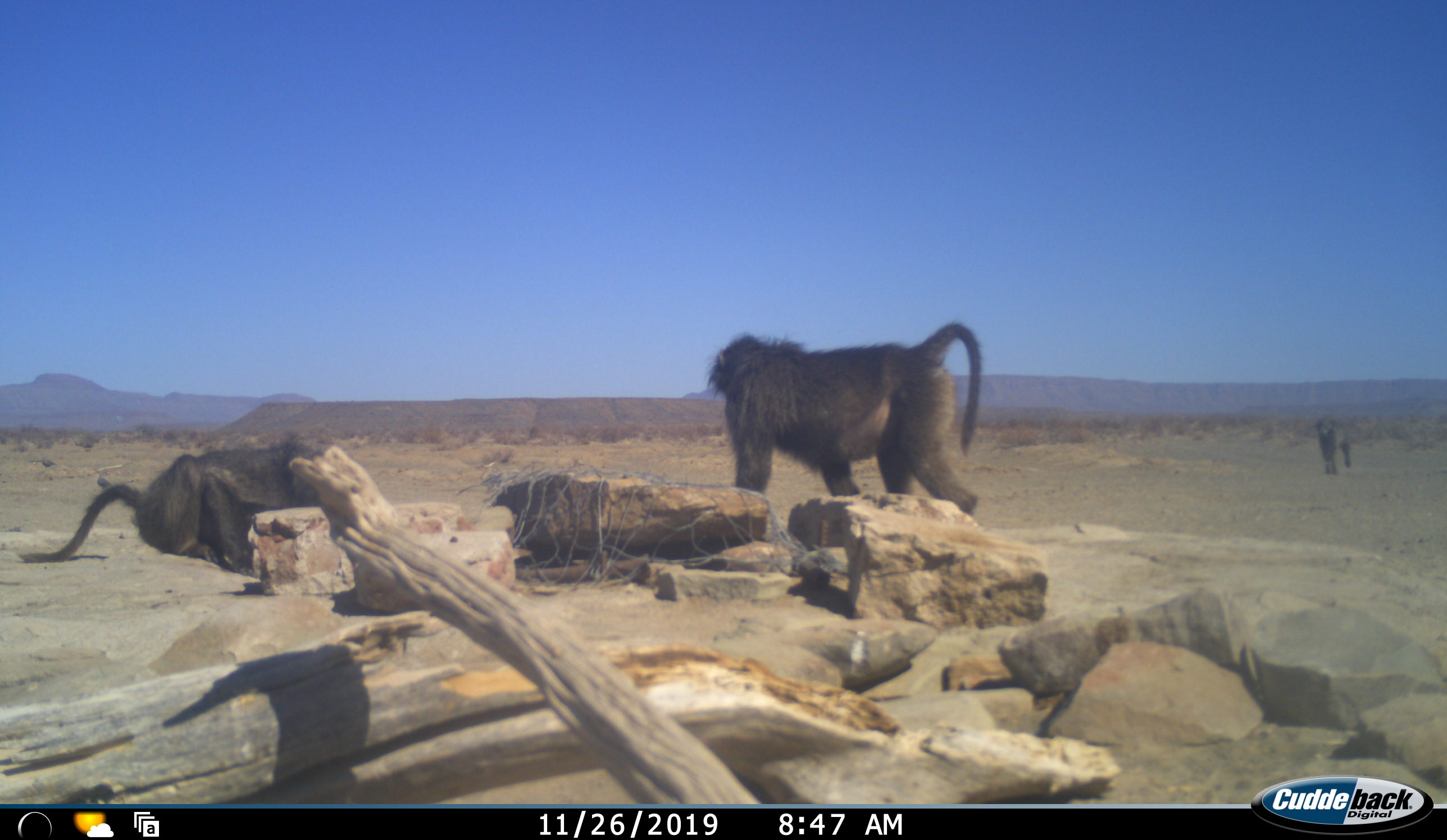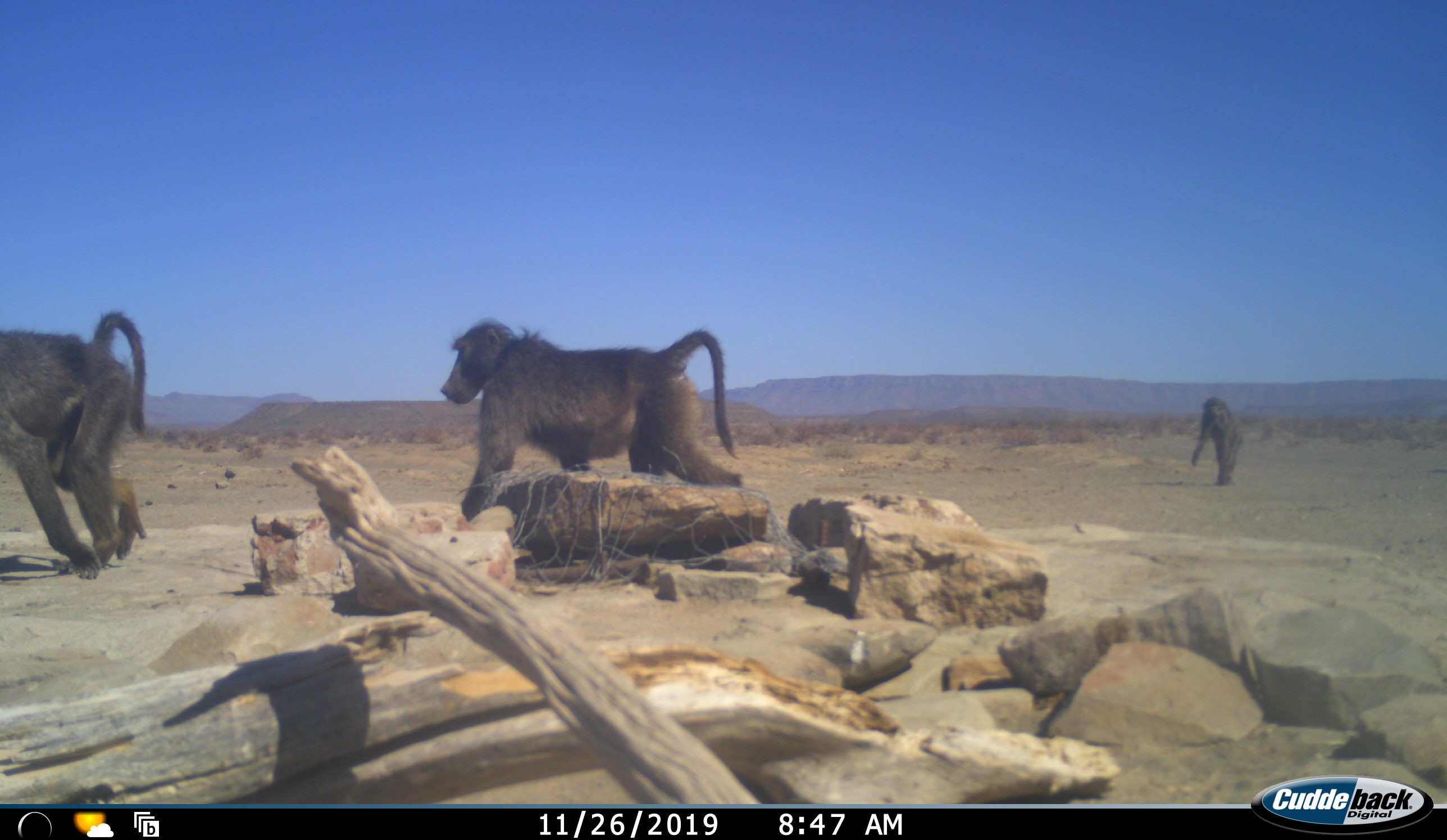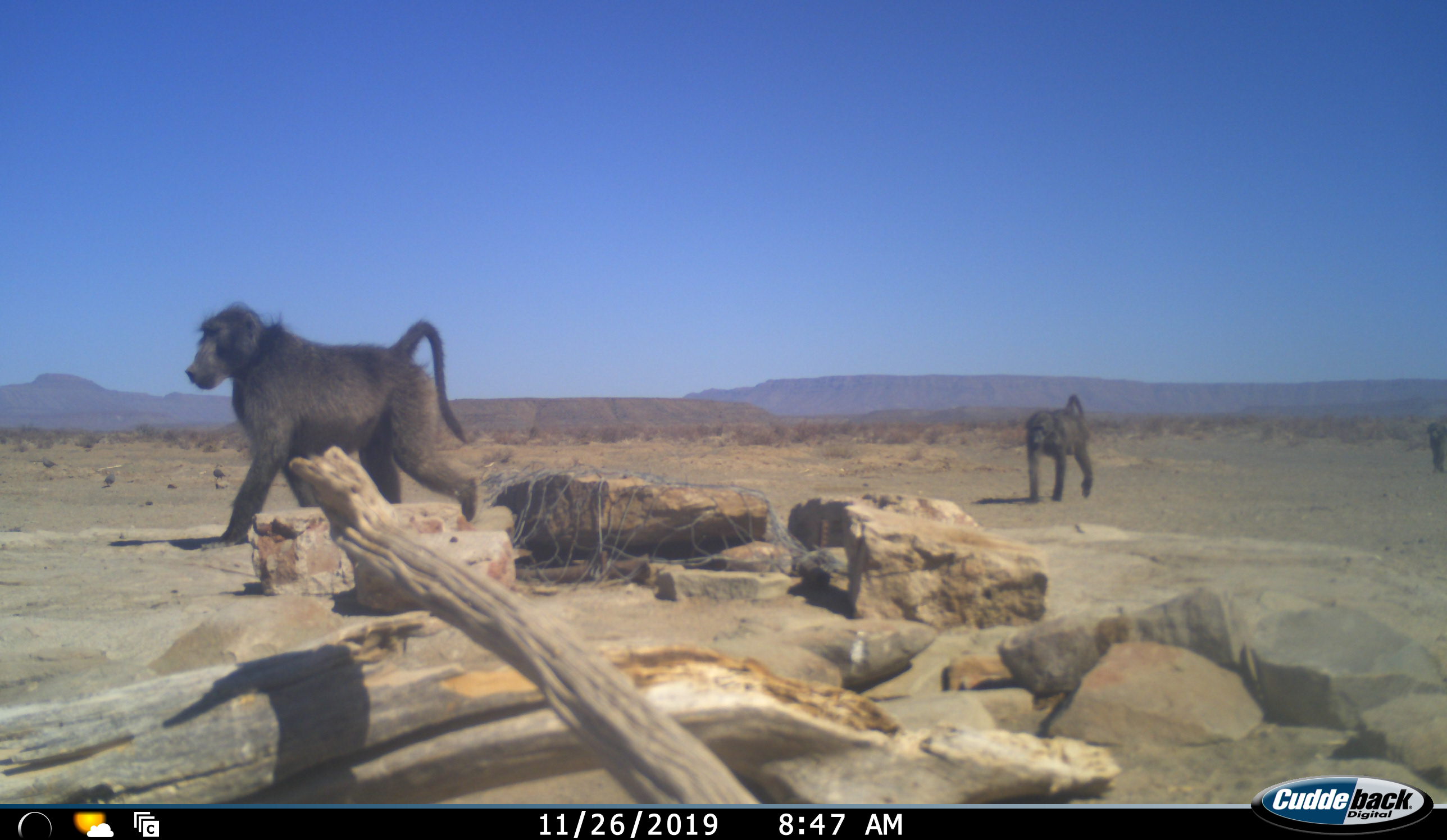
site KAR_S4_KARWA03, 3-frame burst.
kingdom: Animalia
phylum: Chordata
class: Mammalia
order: Primates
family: Cercopithecidae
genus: Papio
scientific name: Papio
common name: baboon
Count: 4.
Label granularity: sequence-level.